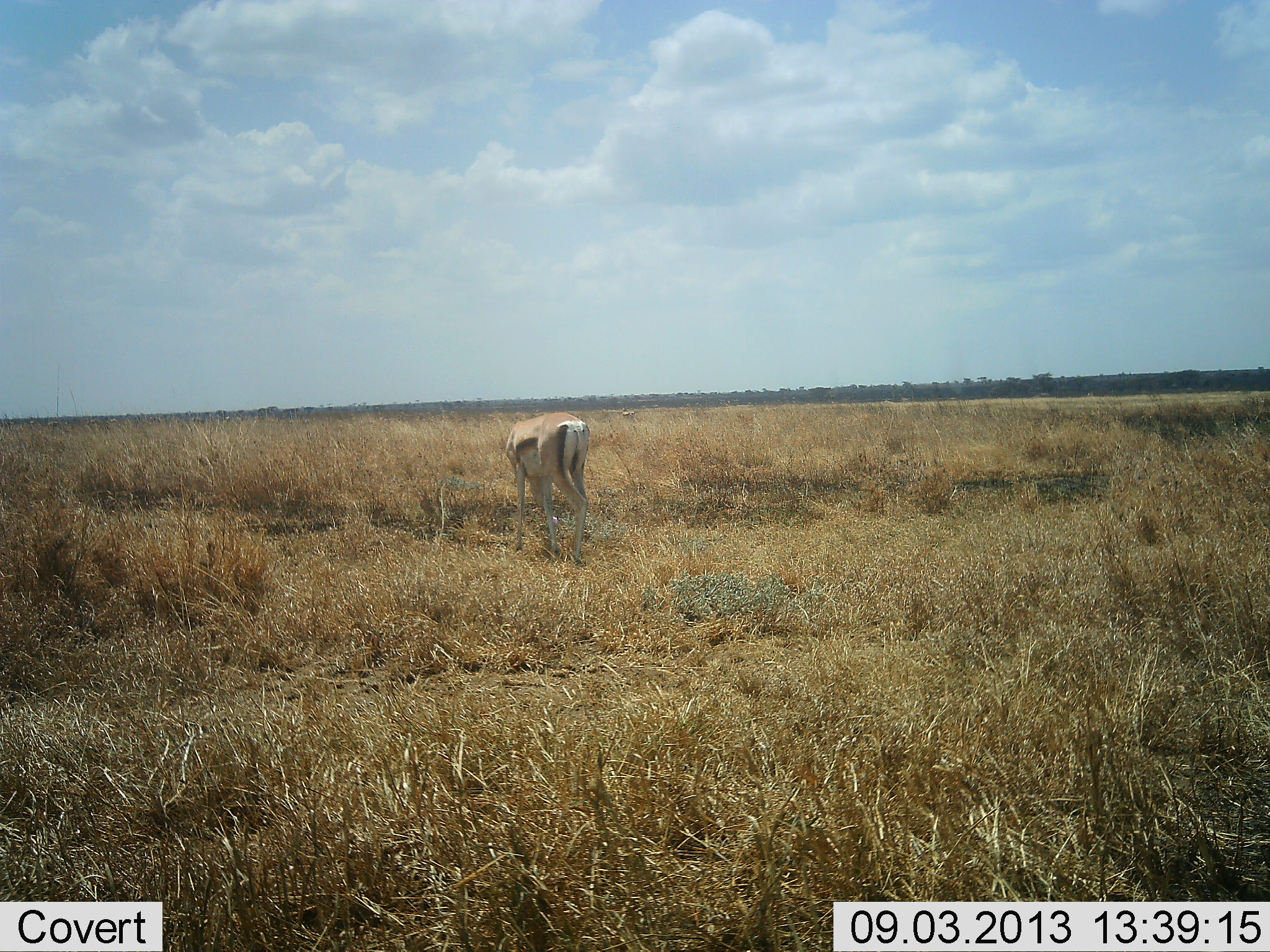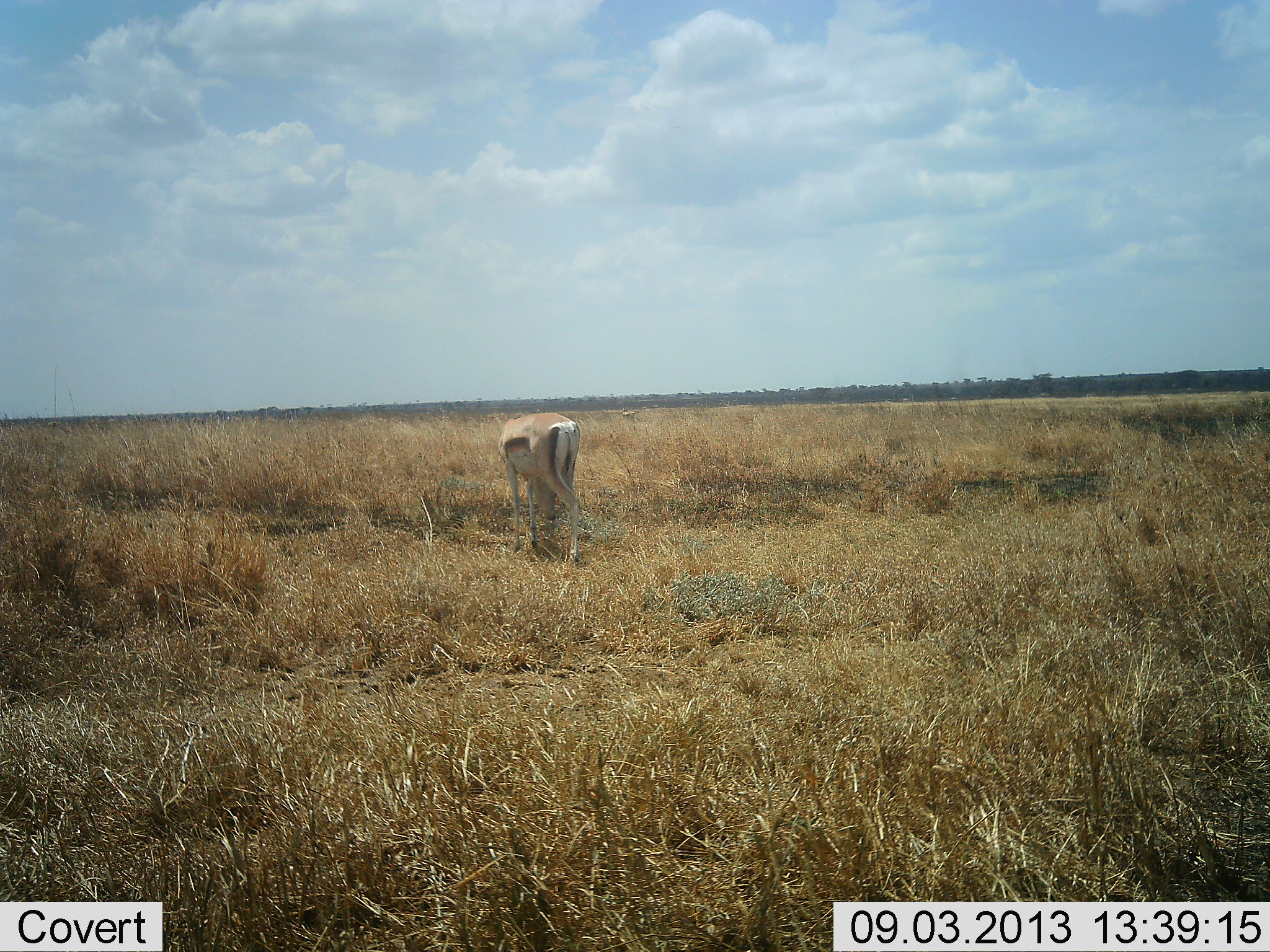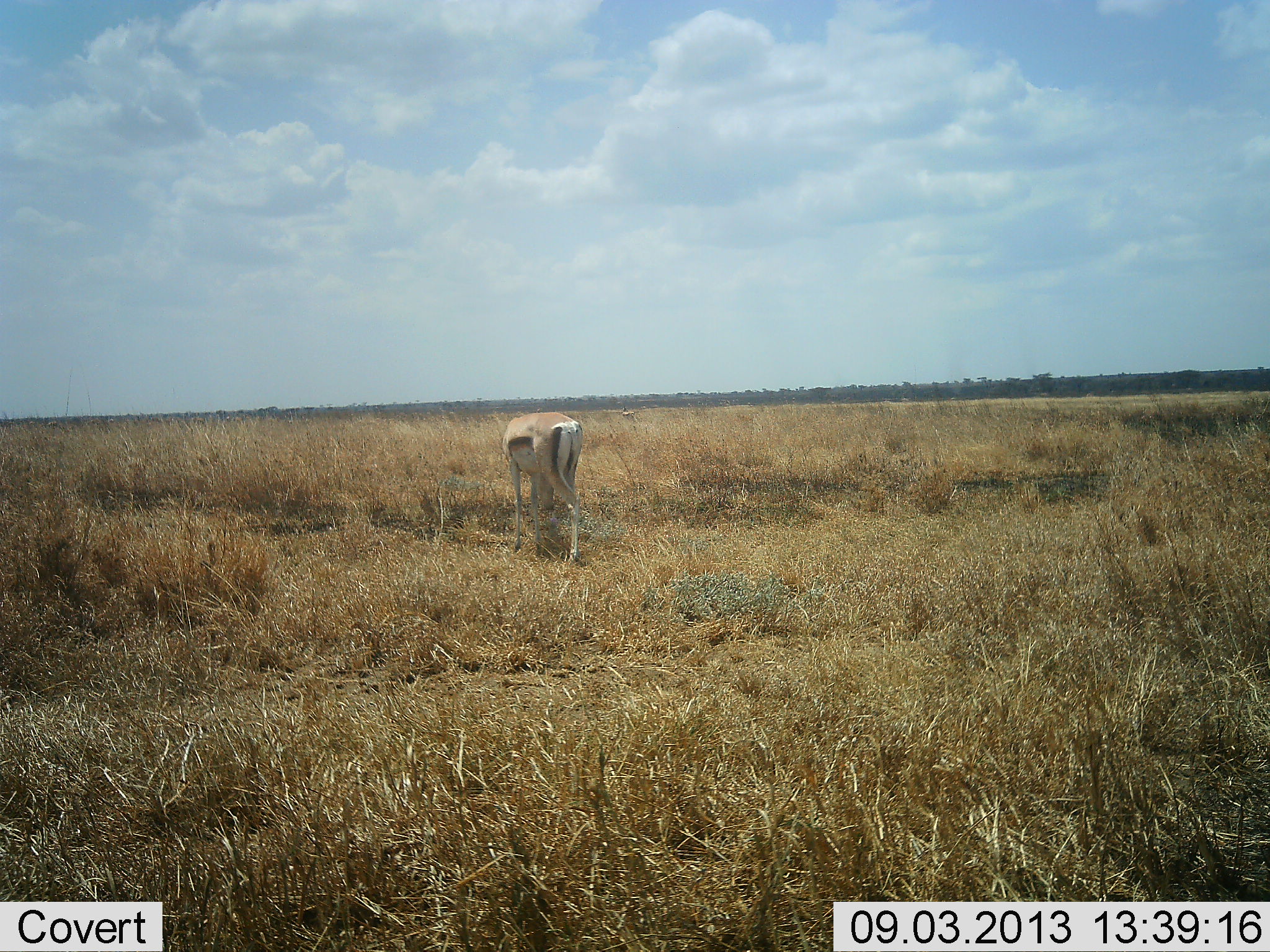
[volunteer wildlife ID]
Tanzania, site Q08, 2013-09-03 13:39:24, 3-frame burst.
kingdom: Animalia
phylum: Chordata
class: Mammalia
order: Artiodactyla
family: Bovidae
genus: Nanger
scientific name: Nanger granti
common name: grant's gazelle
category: gazellegrants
Gazellegrants (grant's gazelle) (Nanger granti), count 1. Behavior (volunteer vote fractions): standing 0%, resting 0%, moving 10%, interacting 0%. Young present (vote fraction): 0%. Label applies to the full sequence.